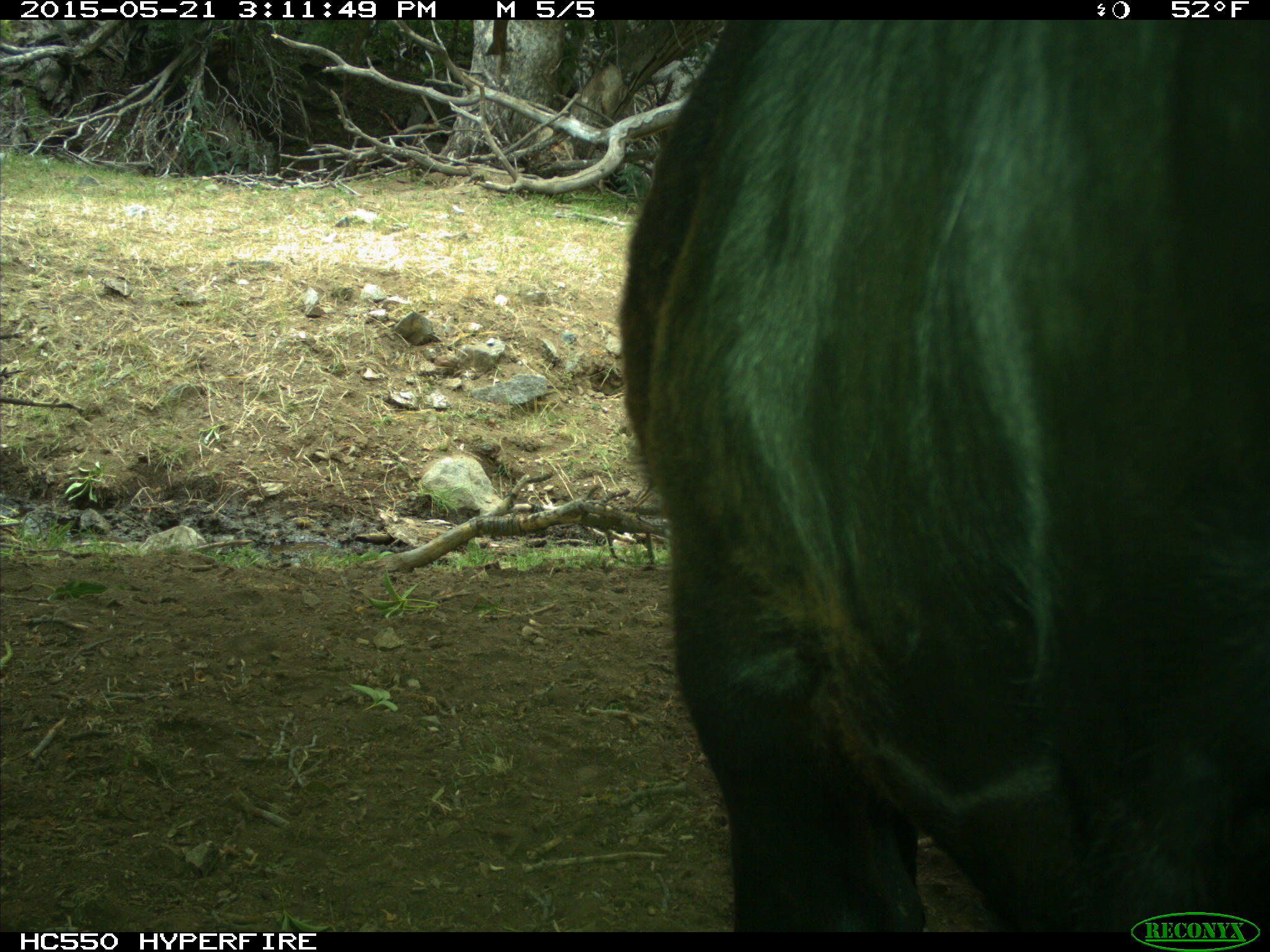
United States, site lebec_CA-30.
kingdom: Animalia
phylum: Chordata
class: Mammalia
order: Artiodactyla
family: Bovidae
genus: Bos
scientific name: Bos taurus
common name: domestic cow